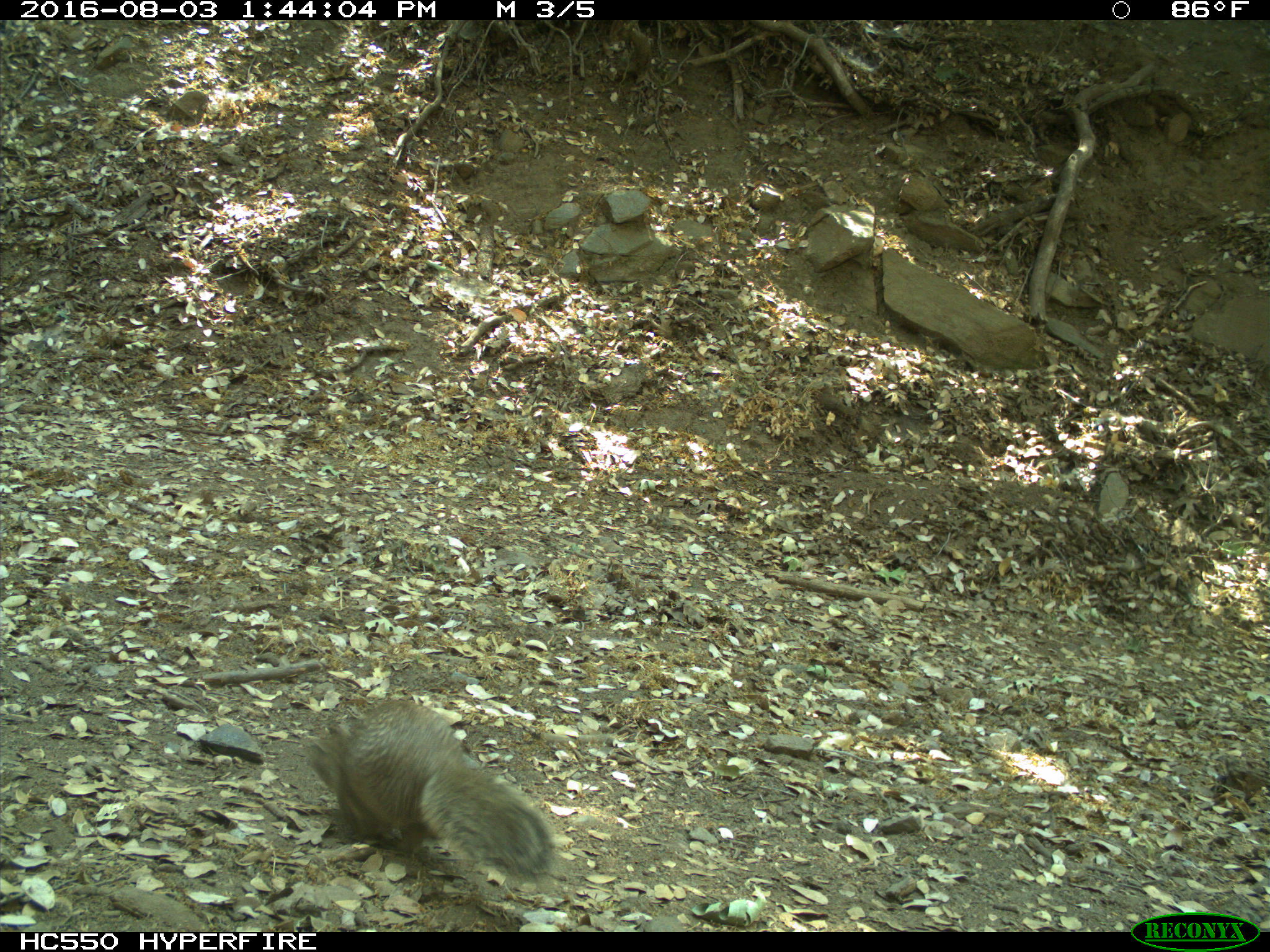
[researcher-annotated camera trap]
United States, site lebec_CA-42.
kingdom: Animalia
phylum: Chordata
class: Mammalia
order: Rodentia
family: Sciuridae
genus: Otospermophilus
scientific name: Otospermophilus beecheyi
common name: california ground squirrel